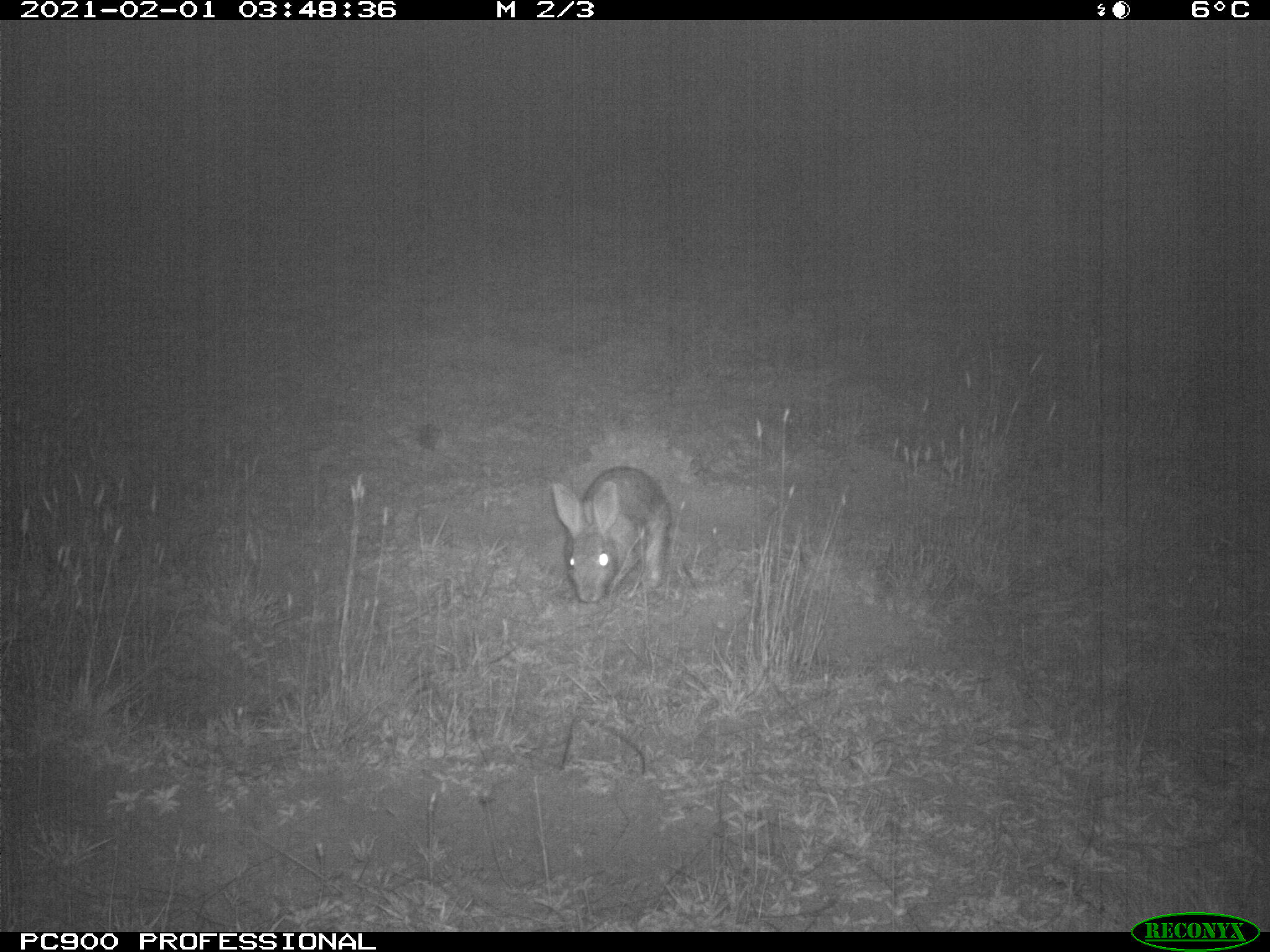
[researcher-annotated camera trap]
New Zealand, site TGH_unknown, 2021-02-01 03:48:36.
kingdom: Animalia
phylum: Chordata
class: Mammalia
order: Lagomorpha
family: Leporidae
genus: Oryctolagus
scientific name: Oryctolagus cuniculus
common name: european rabbit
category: rabbit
Rabbit (european rabbit) (Oryctolagus cuniculus).